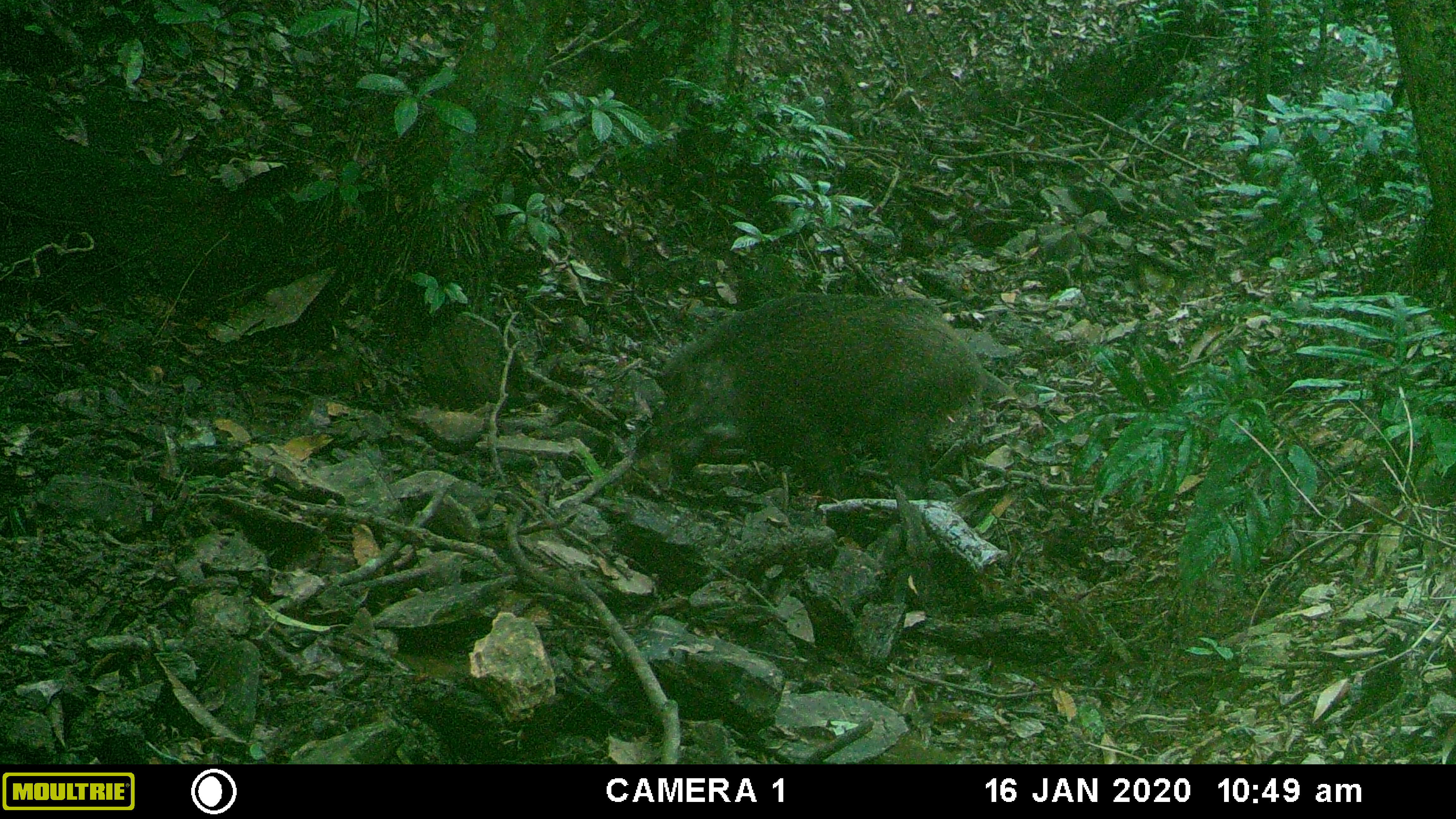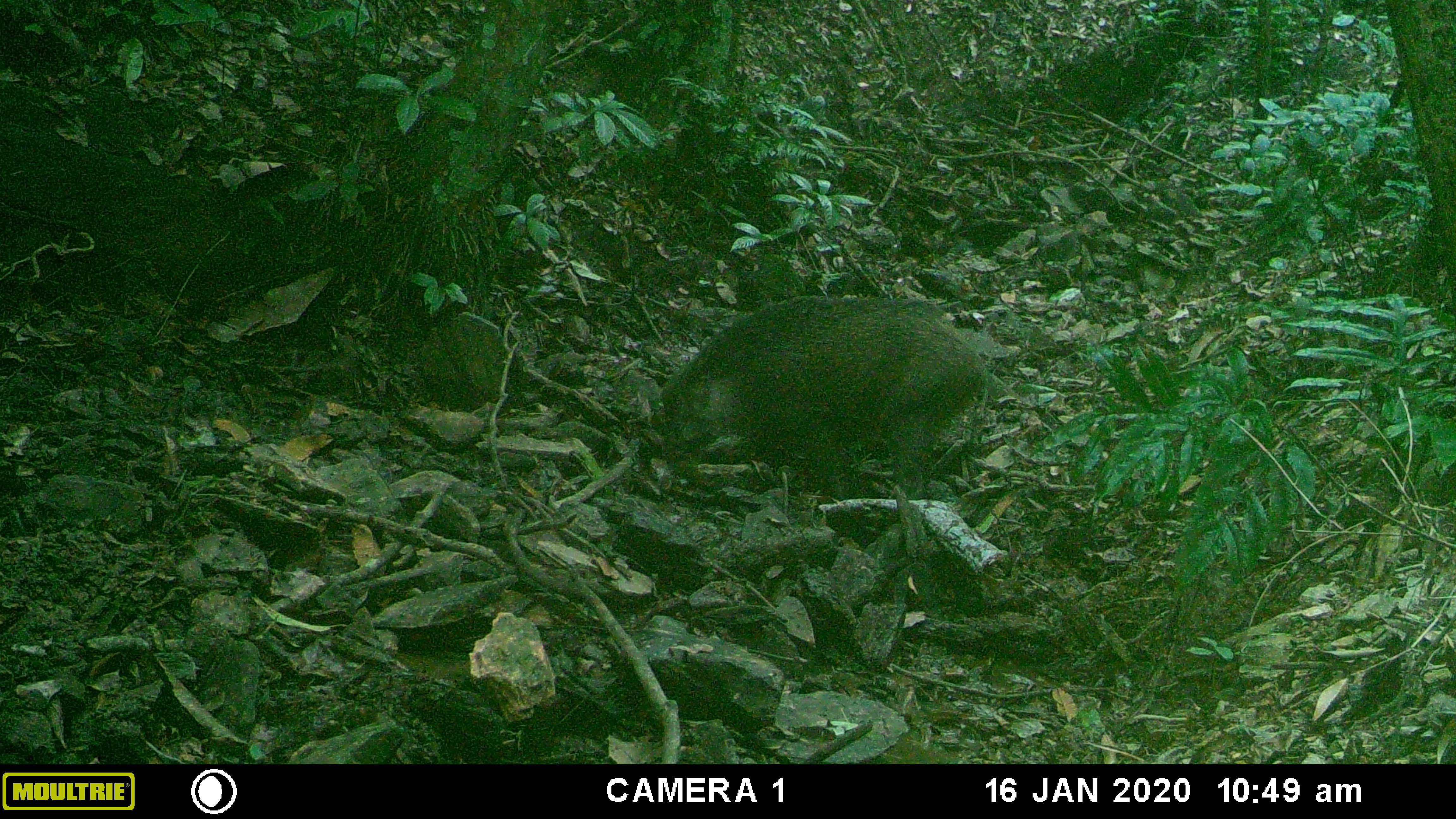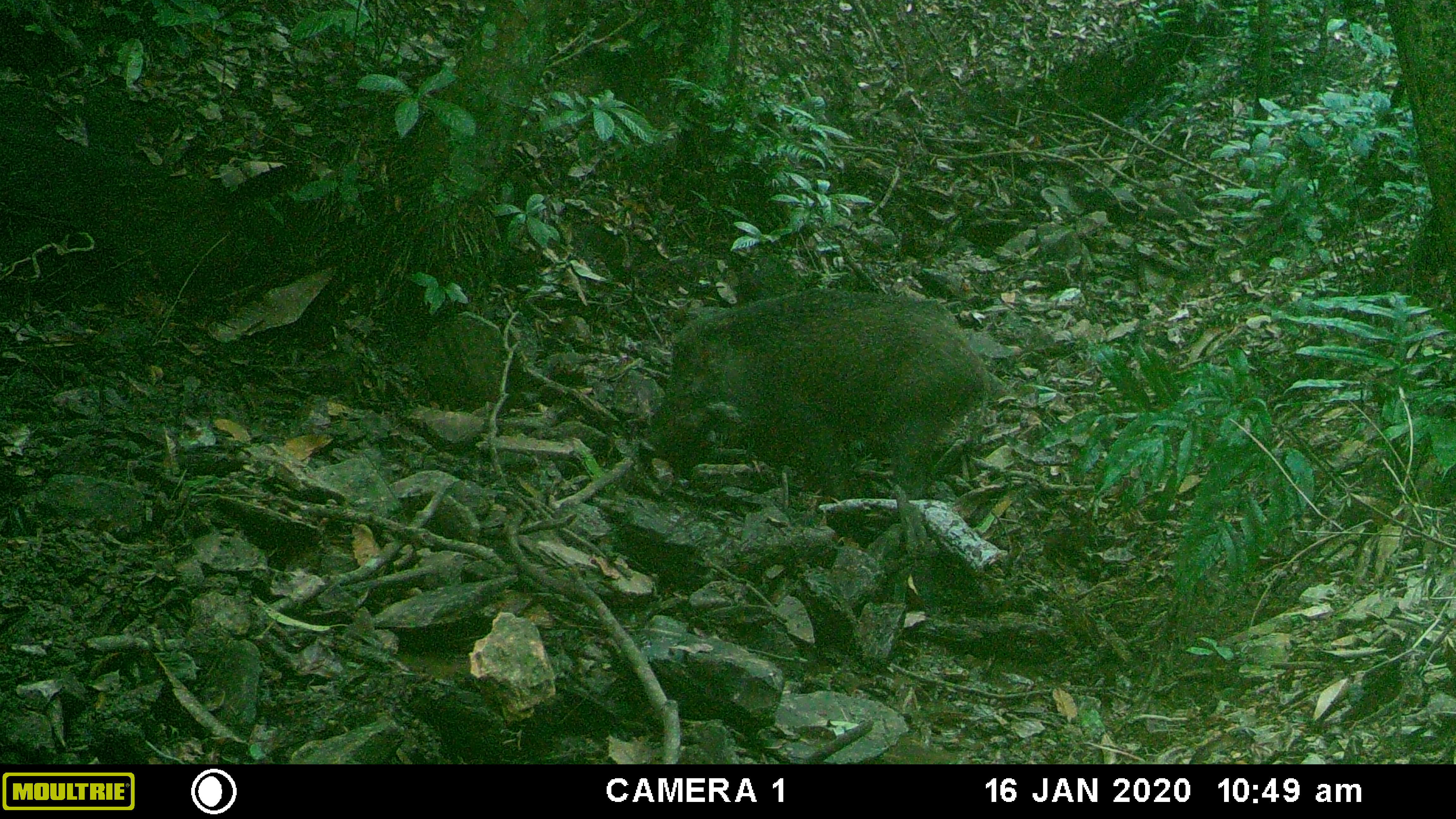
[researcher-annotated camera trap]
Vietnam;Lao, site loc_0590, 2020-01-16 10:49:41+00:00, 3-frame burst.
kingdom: Animalia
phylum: Chordata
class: Mammalia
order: Artiodactyla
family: Suidae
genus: Sus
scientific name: Sus scrofa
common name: eurasian wild pig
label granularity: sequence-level